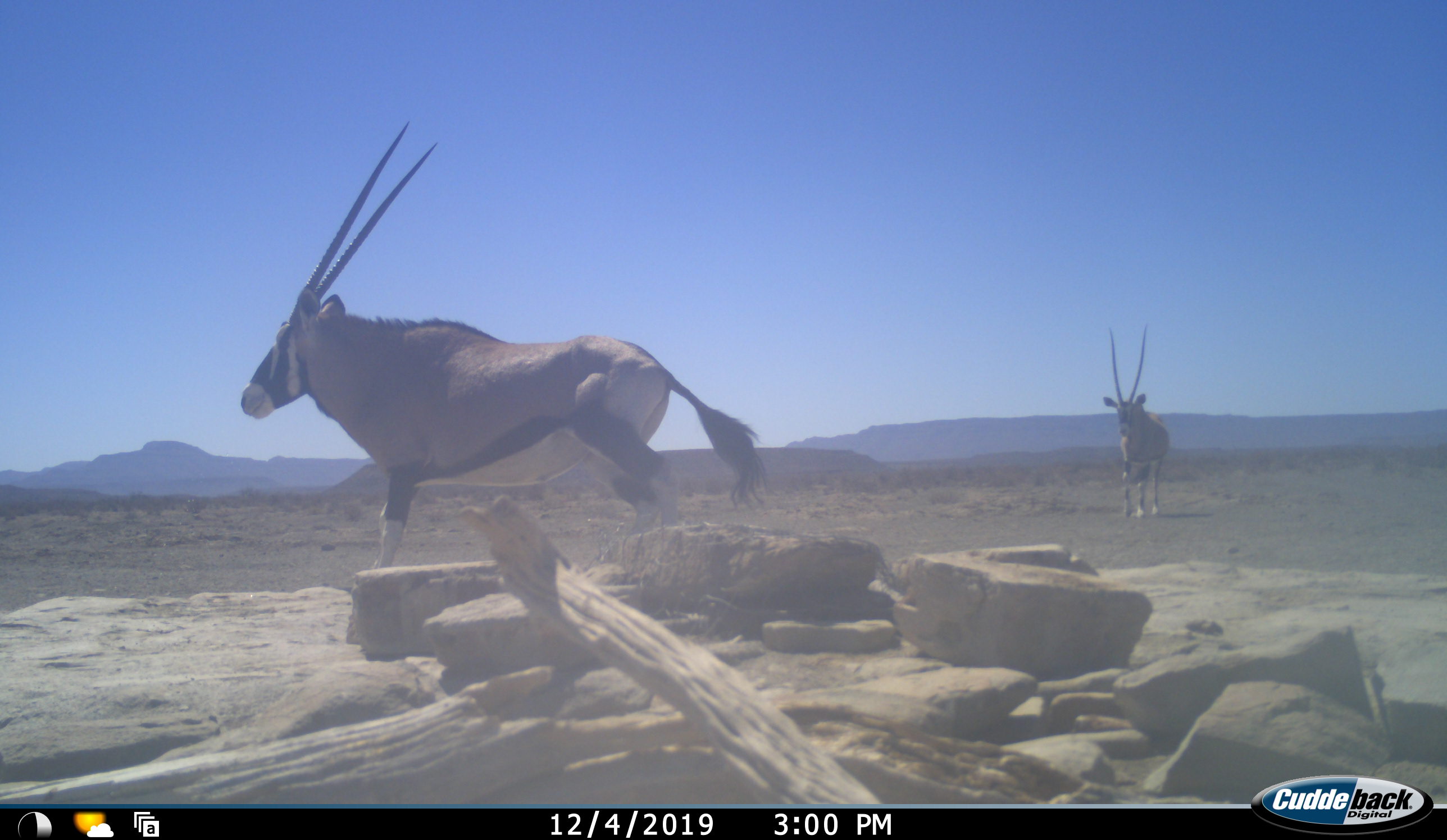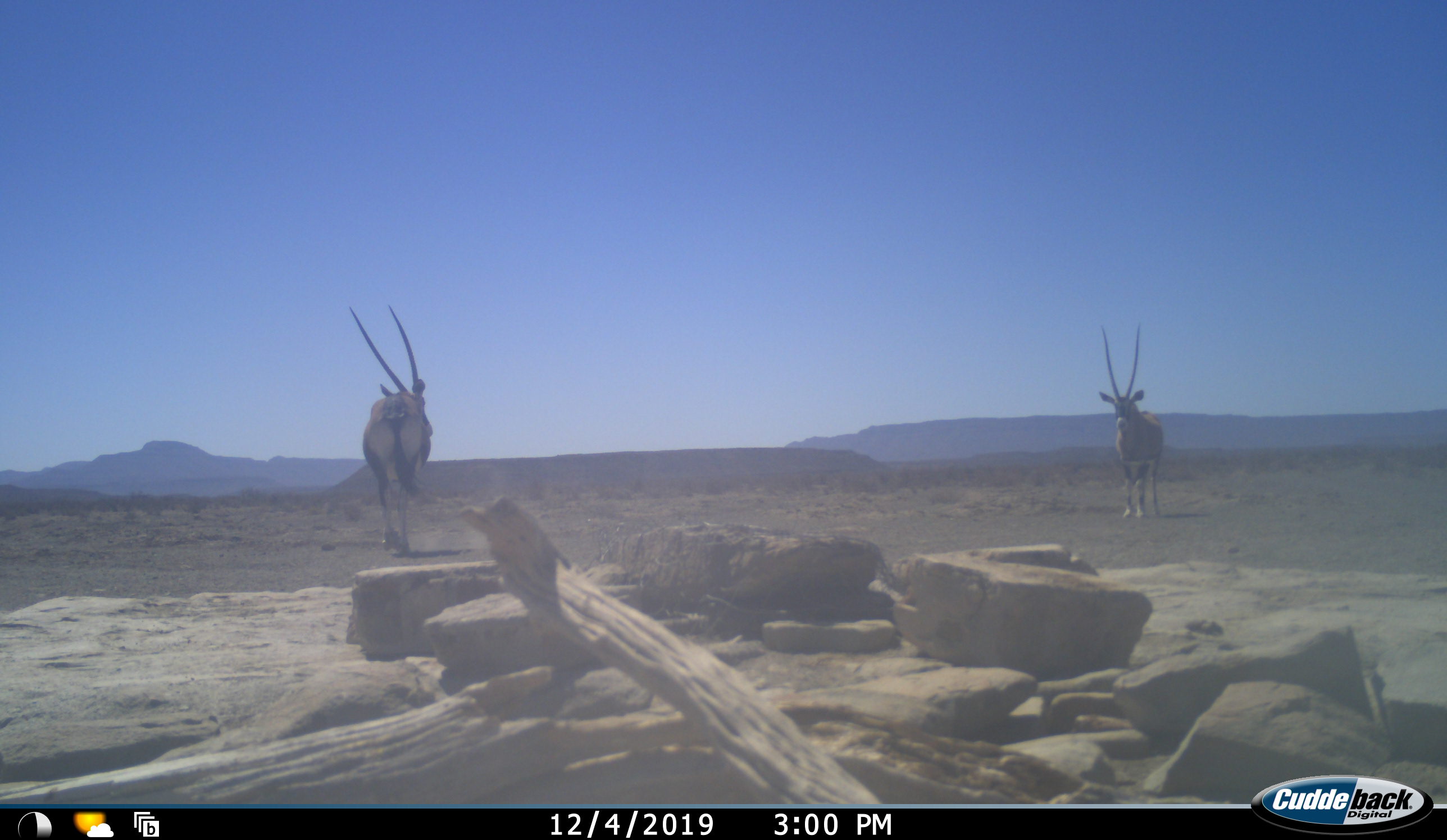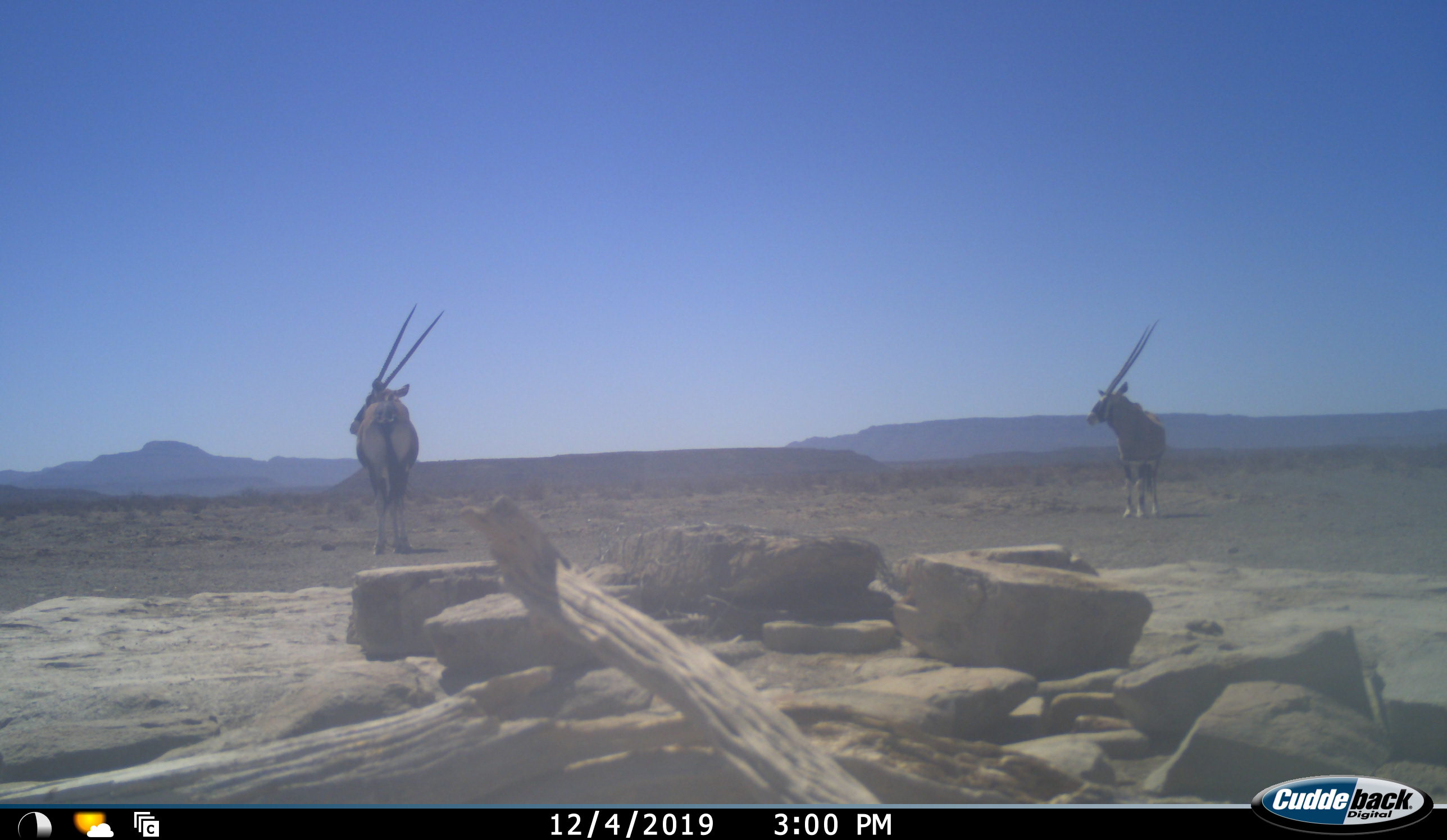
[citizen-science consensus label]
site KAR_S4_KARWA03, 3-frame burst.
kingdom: Animalia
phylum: Chordata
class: Mammalia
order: Artiodactyla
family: Bovidae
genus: Oryx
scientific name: Oryx gazella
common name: gemsbok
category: oryx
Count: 2.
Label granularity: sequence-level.